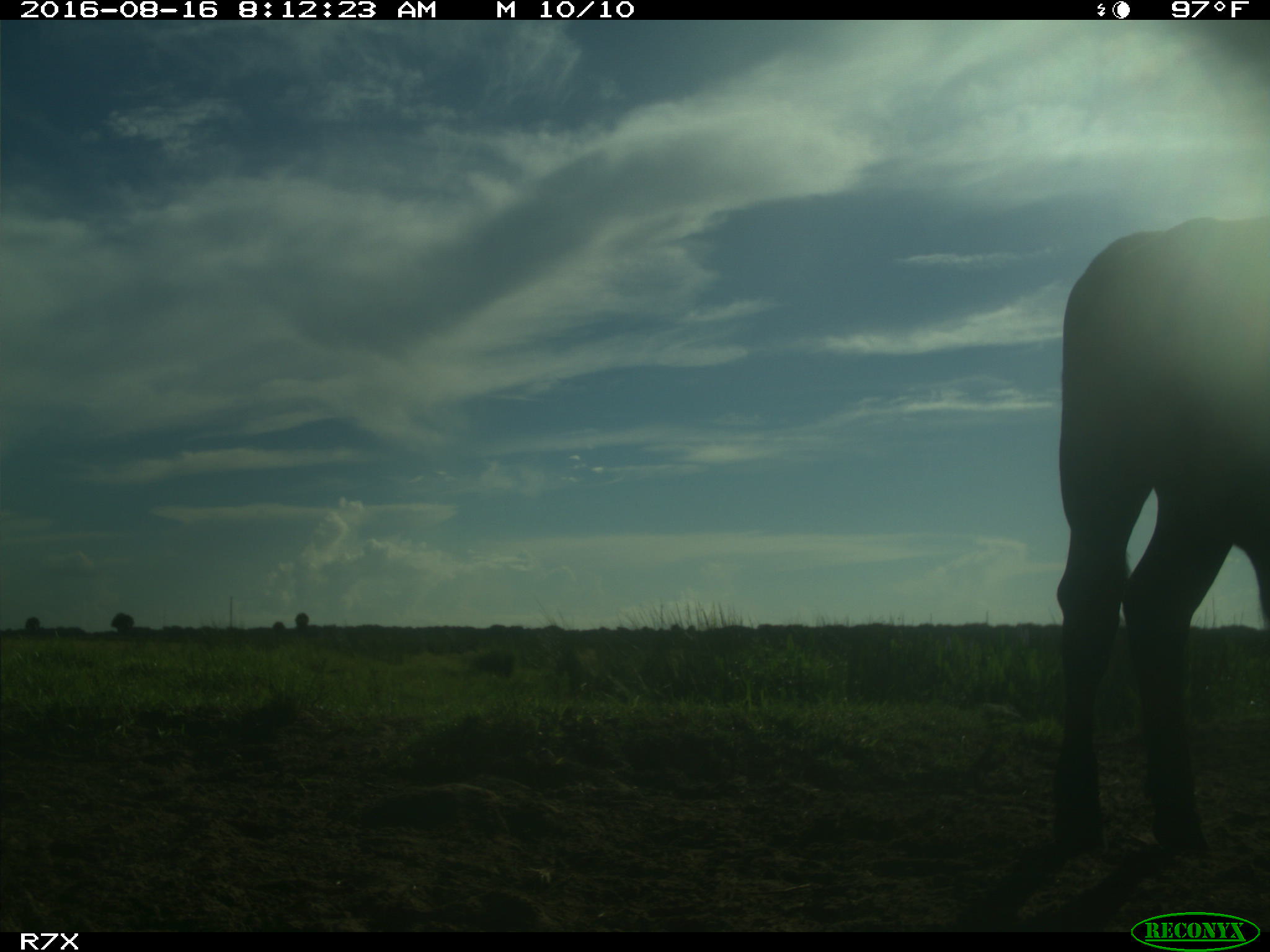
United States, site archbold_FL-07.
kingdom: Animalia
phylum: Chordata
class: Mammalia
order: Artiodactyla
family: Bovidae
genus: Bos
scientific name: Bos taurus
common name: domestic cow